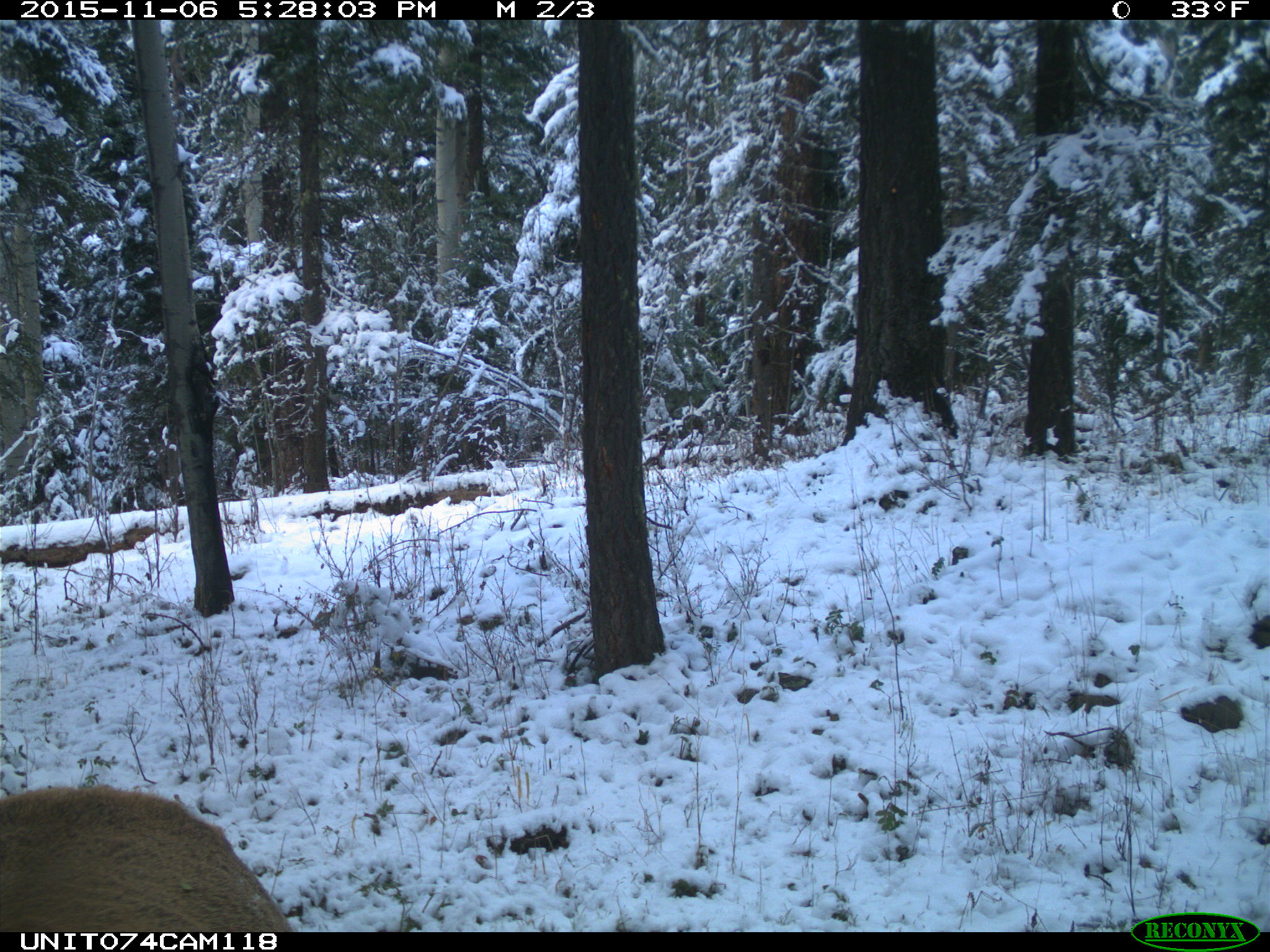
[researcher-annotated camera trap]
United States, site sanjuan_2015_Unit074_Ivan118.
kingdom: Animalia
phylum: Chordata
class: Mammalia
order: Artiodactyla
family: Cervidae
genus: Cervus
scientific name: Cervus elaphus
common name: red deer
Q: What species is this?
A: Cervus elaphus (red deer).